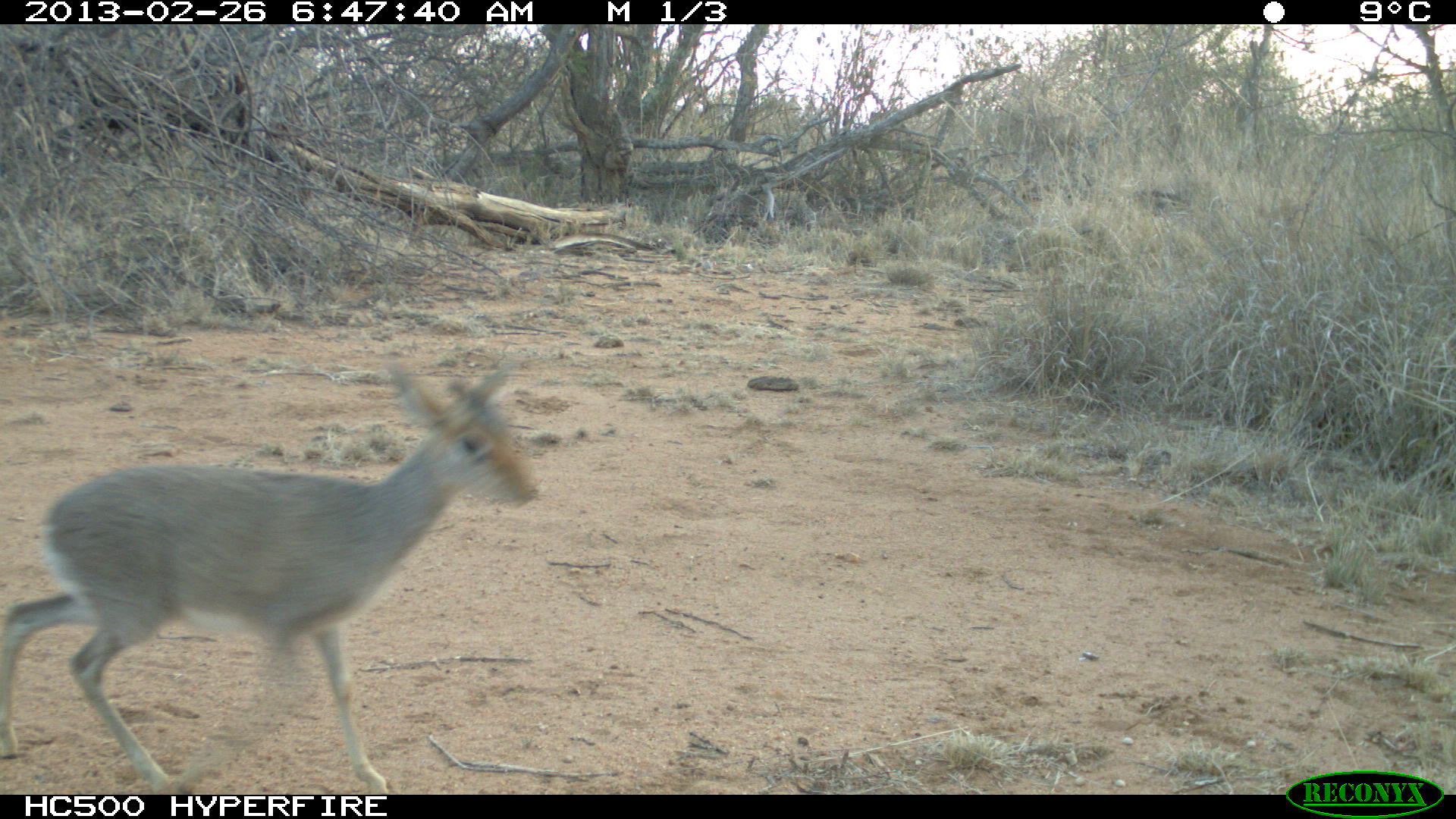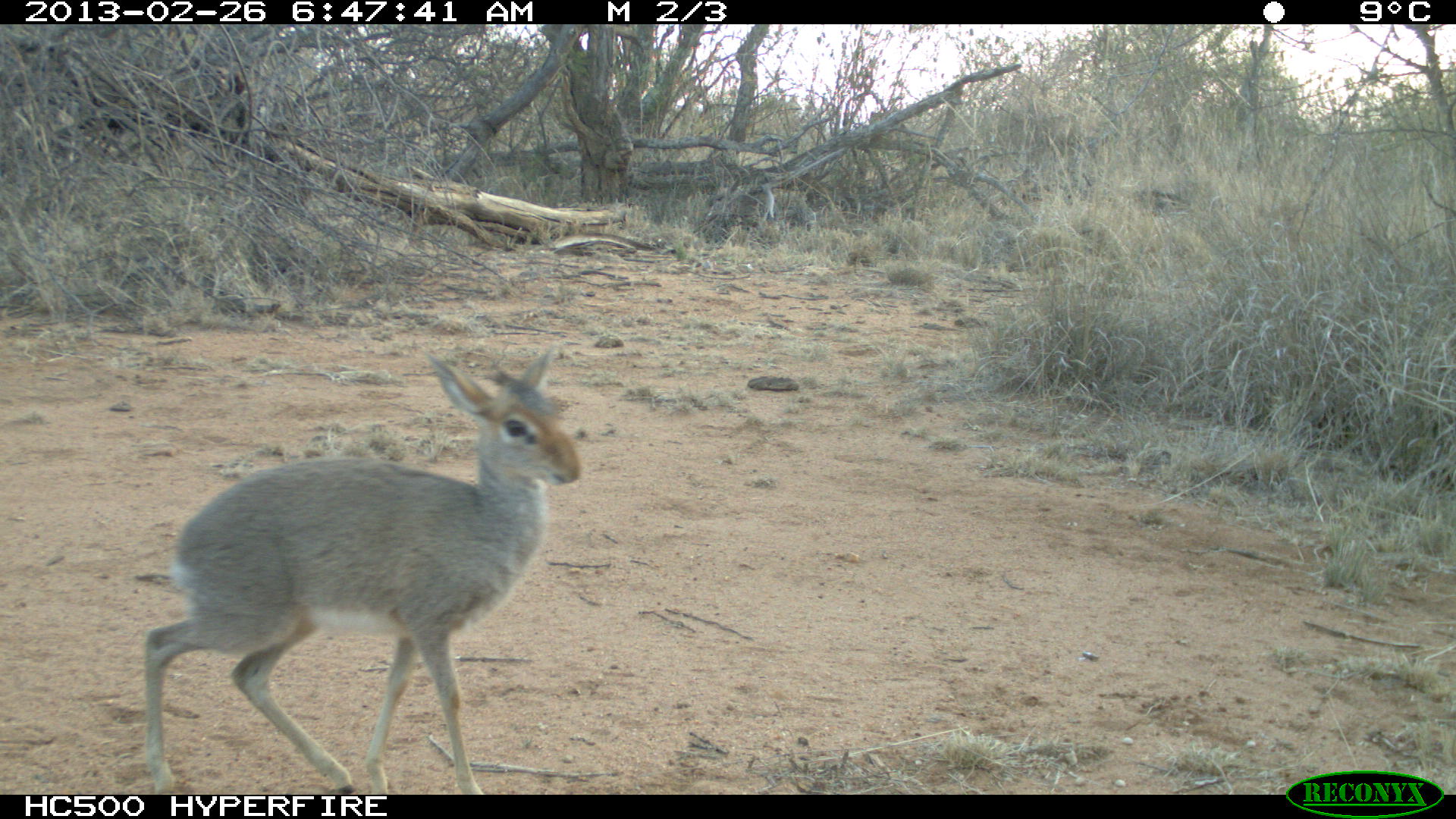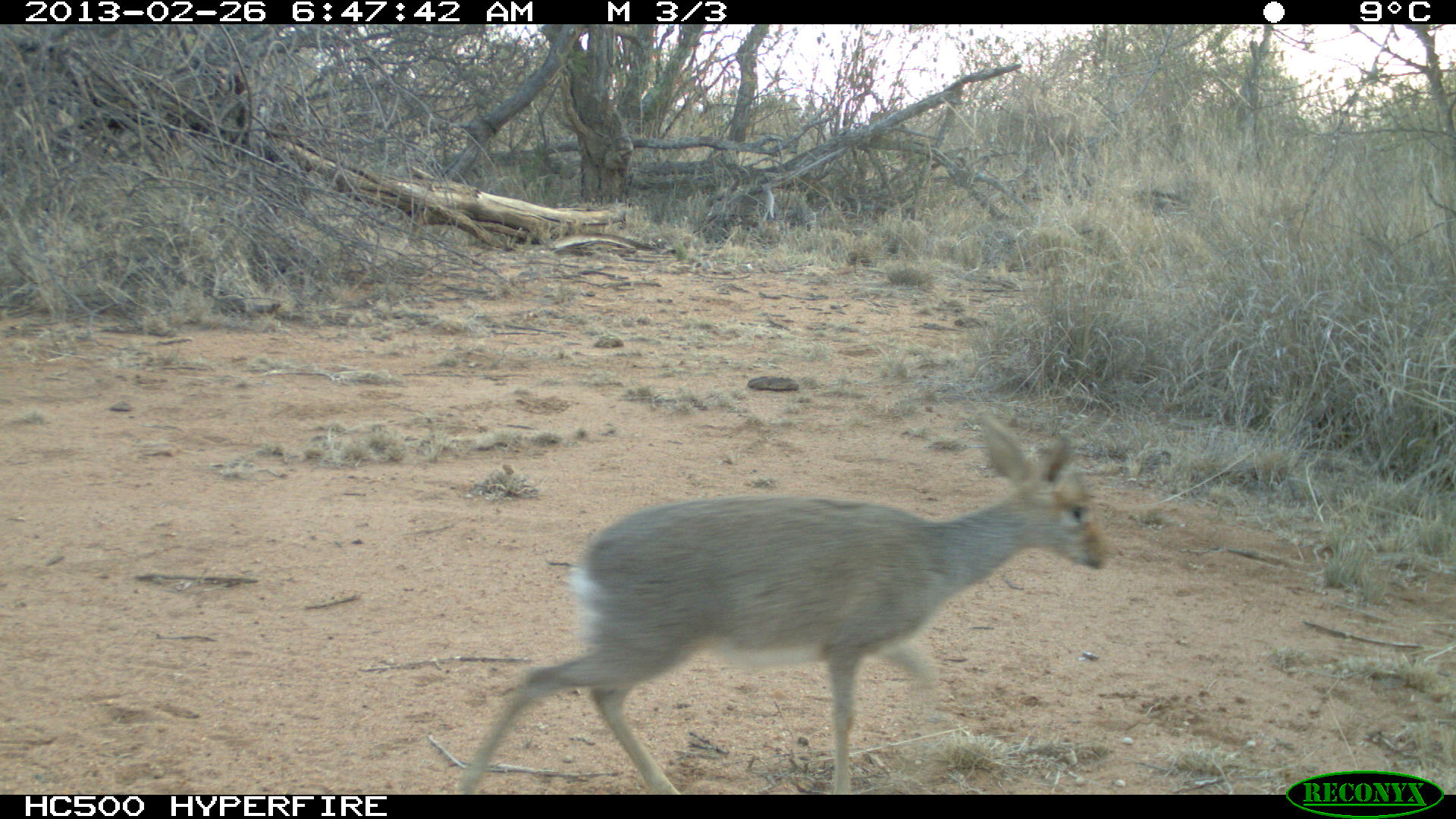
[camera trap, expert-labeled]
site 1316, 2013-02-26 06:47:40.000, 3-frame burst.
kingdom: Animalia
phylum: Chordata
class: Mammalia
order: Artiodactyla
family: Bovidae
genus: Madoqua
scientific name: Madoqua guentheri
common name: günther's dik-dik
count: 1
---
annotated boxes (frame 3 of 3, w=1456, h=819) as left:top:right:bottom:
madoqua guentheri: 452:413:1110:793